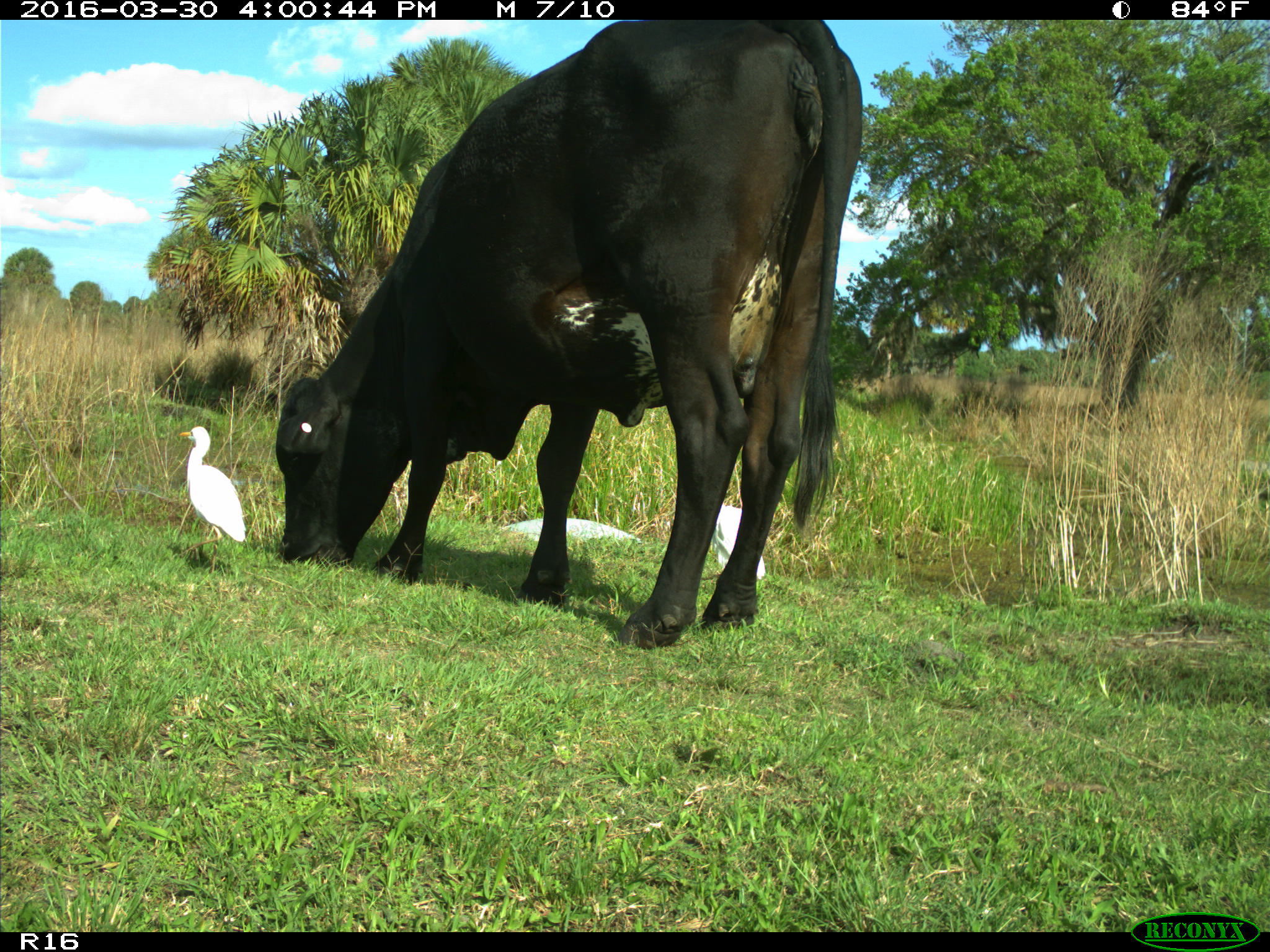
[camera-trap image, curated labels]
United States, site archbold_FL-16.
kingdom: Animalia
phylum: Chordata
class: Mammalia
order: Artiodactyla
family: Bovidae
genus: Bos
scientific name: Bos taurus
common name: domestic cow